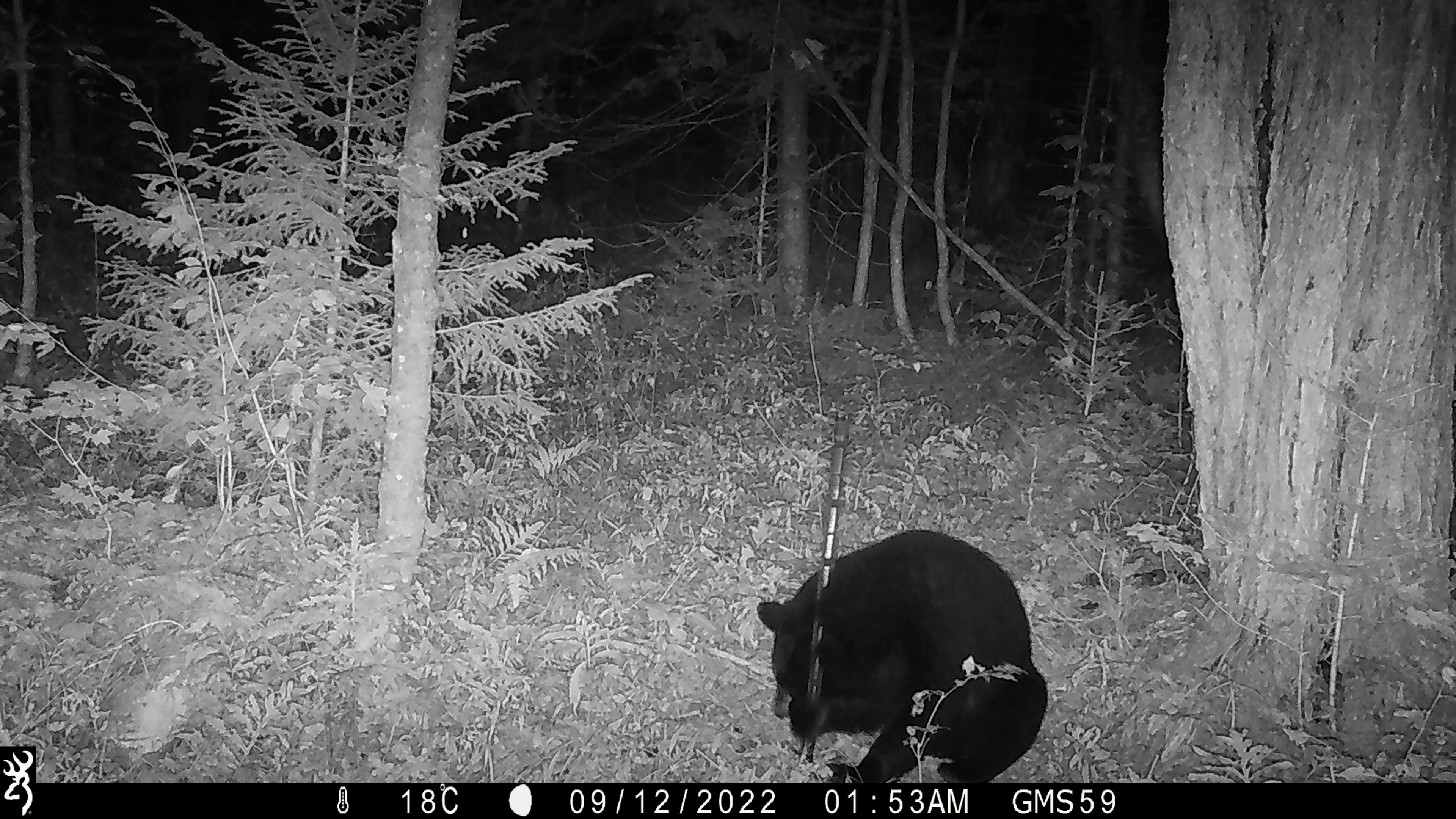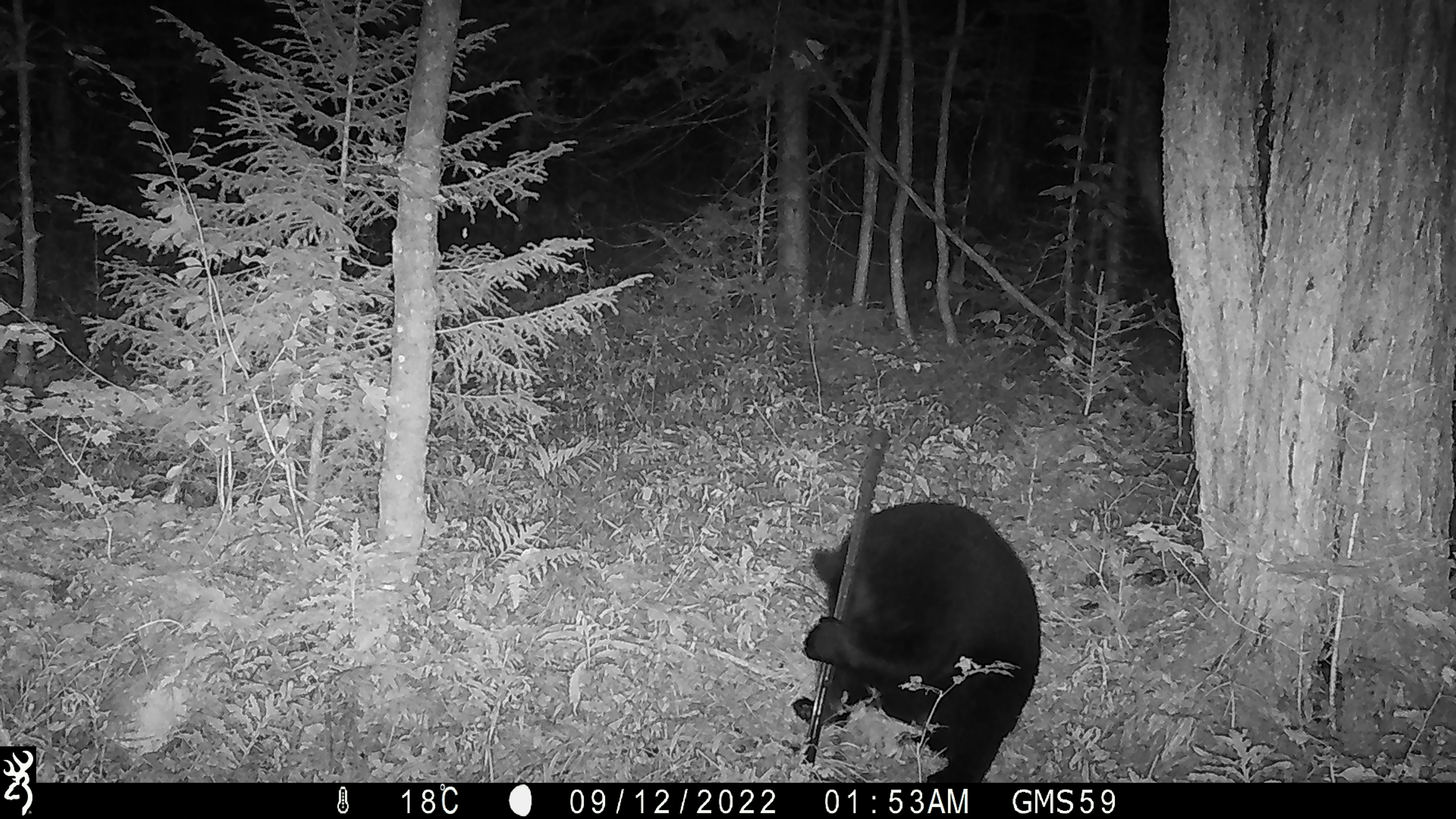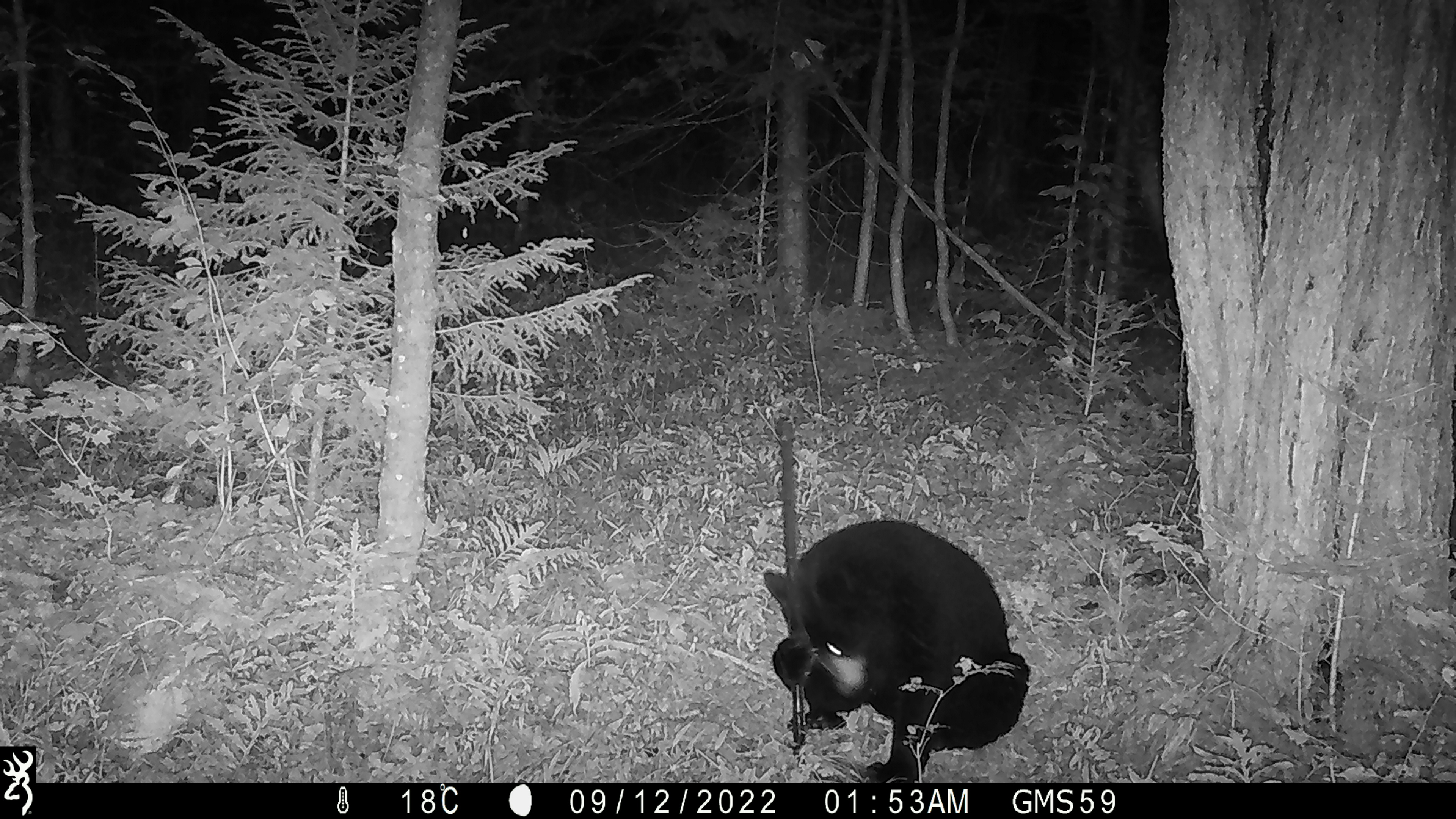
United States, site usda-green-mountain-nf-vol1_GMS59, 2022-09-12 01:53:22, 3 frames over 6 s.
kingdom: Animalia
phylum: Chordata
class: Mammalia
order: Carnivora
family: Ursidae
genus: Ursus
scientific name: Ursus americanus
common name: black bear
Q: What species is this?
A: Black bear (Ursus americanus).